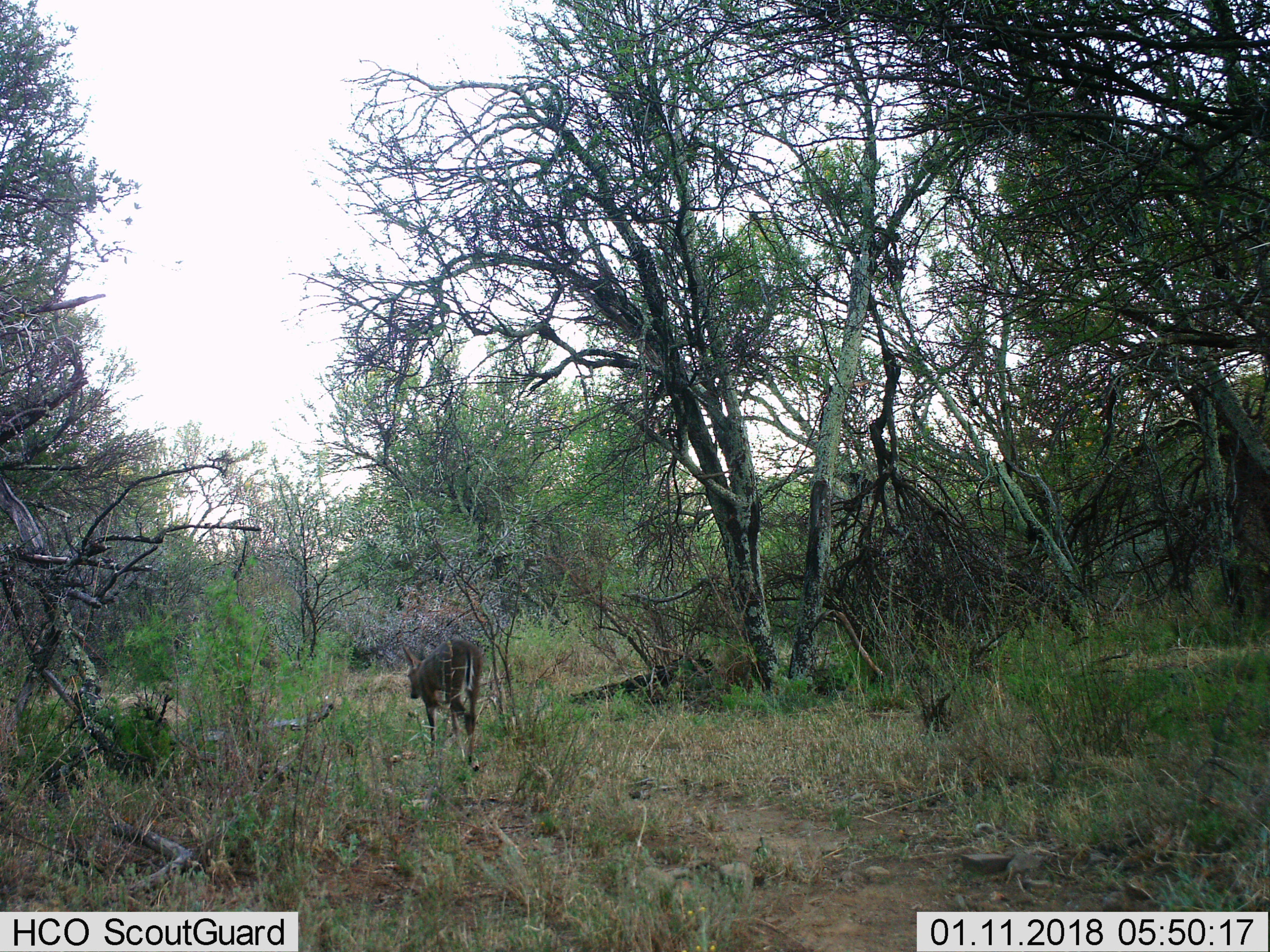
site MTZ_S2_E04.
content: unidentified animal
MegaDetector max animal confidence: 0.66